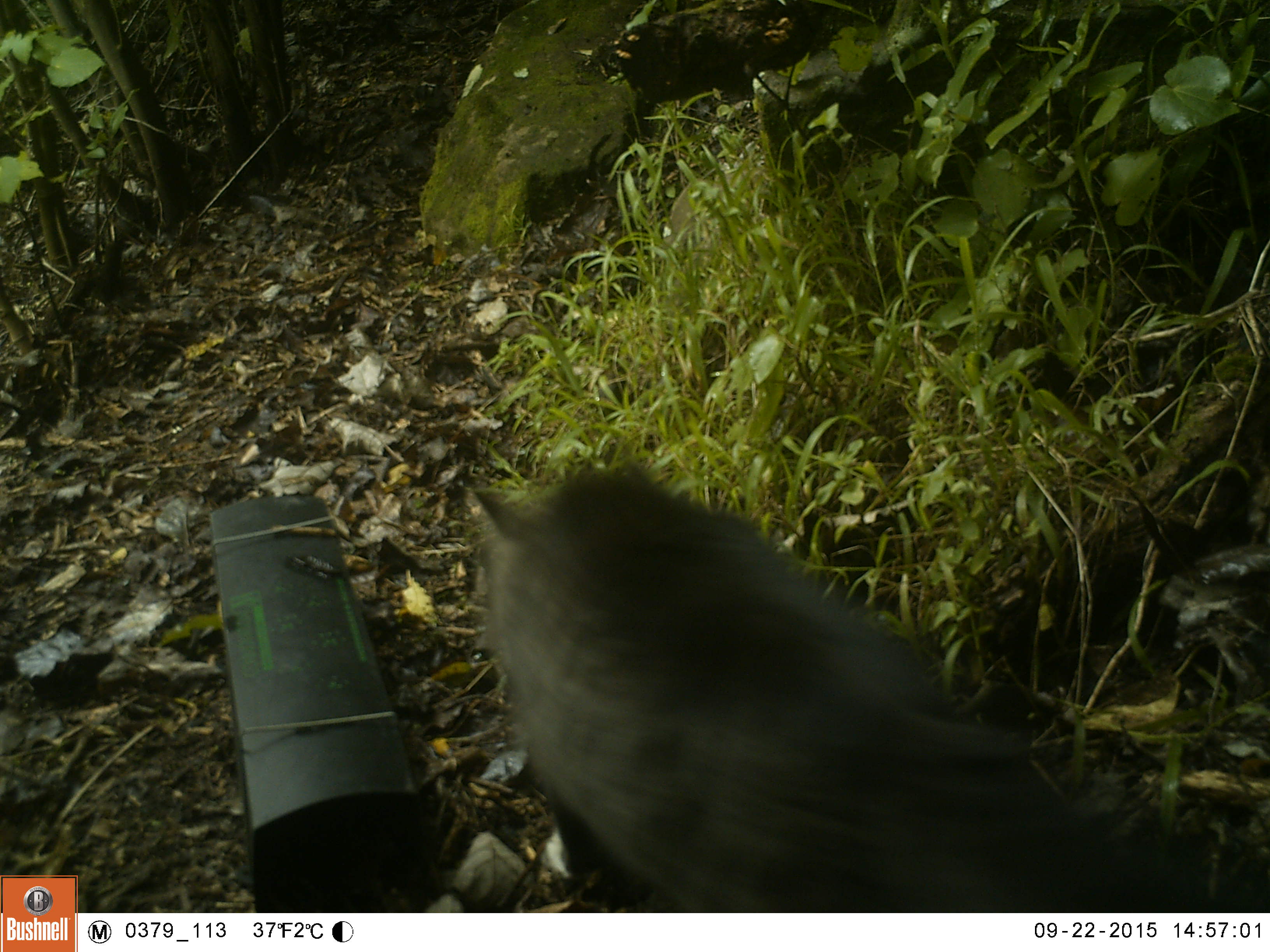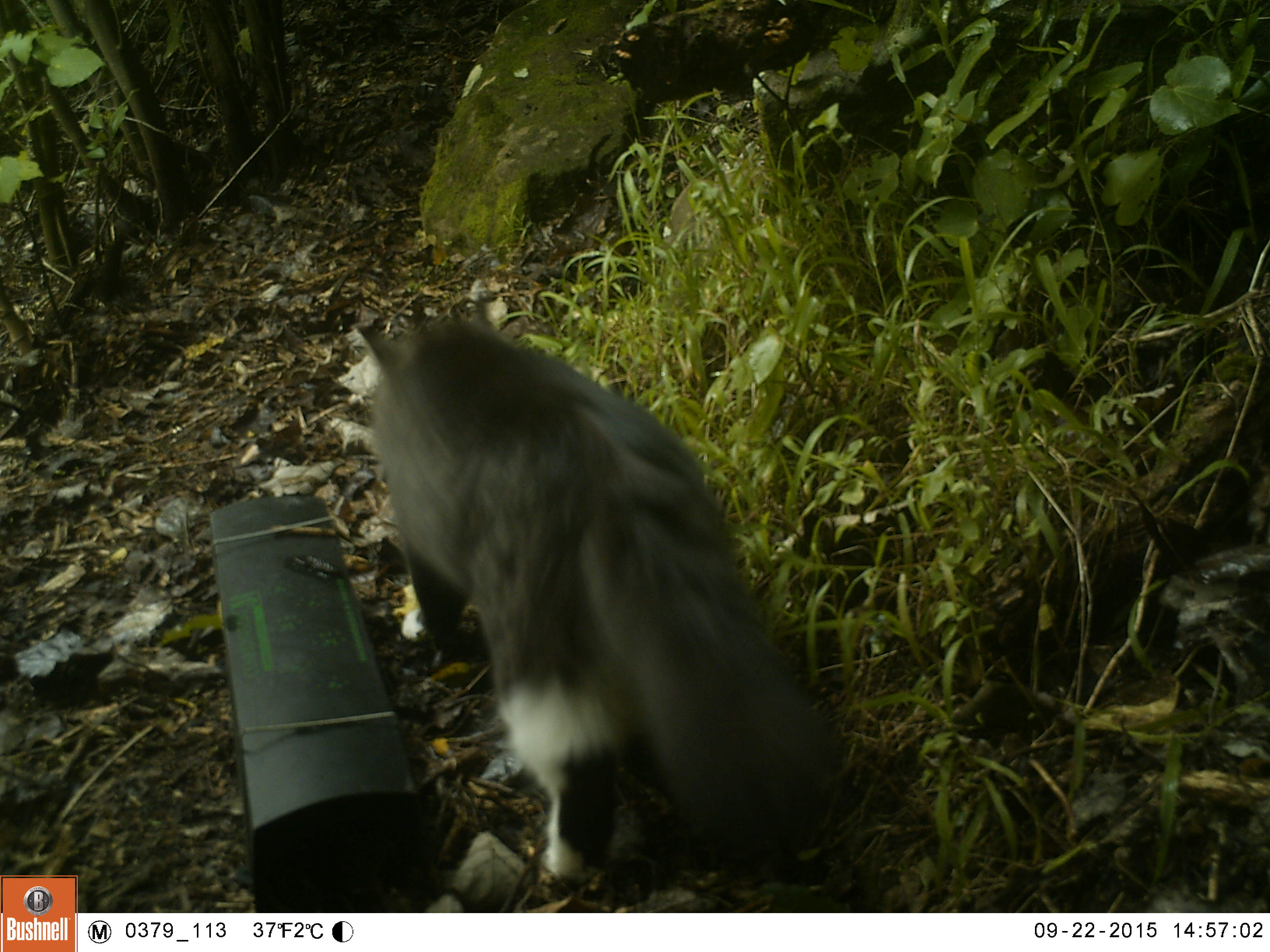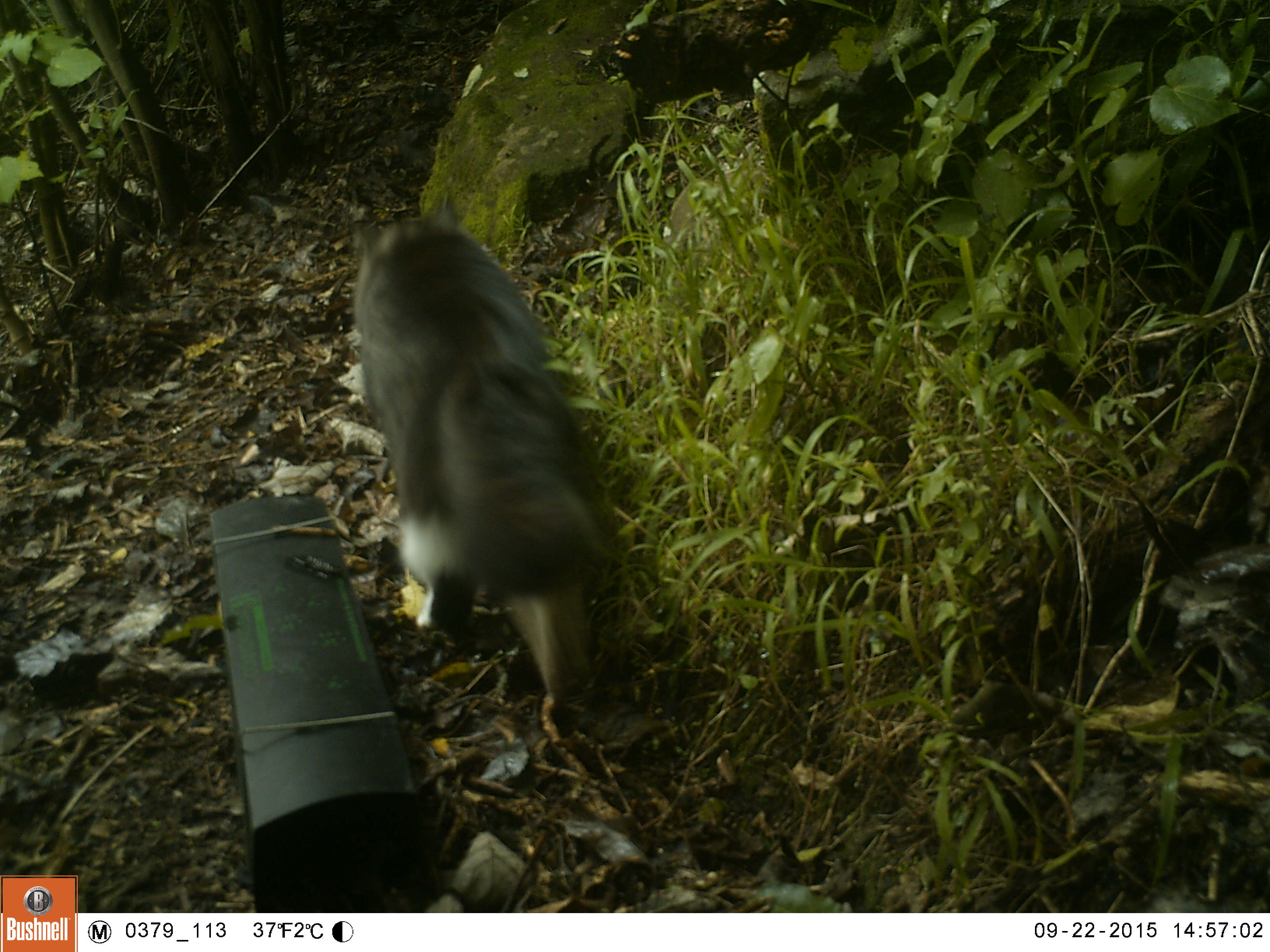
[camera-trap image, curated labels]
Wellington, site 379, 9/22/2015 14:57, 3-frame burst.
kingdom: Animalia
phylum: Chordata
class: Mammalia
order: Carnivora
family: Felidae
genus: Felis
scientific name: Felis catus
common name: cat